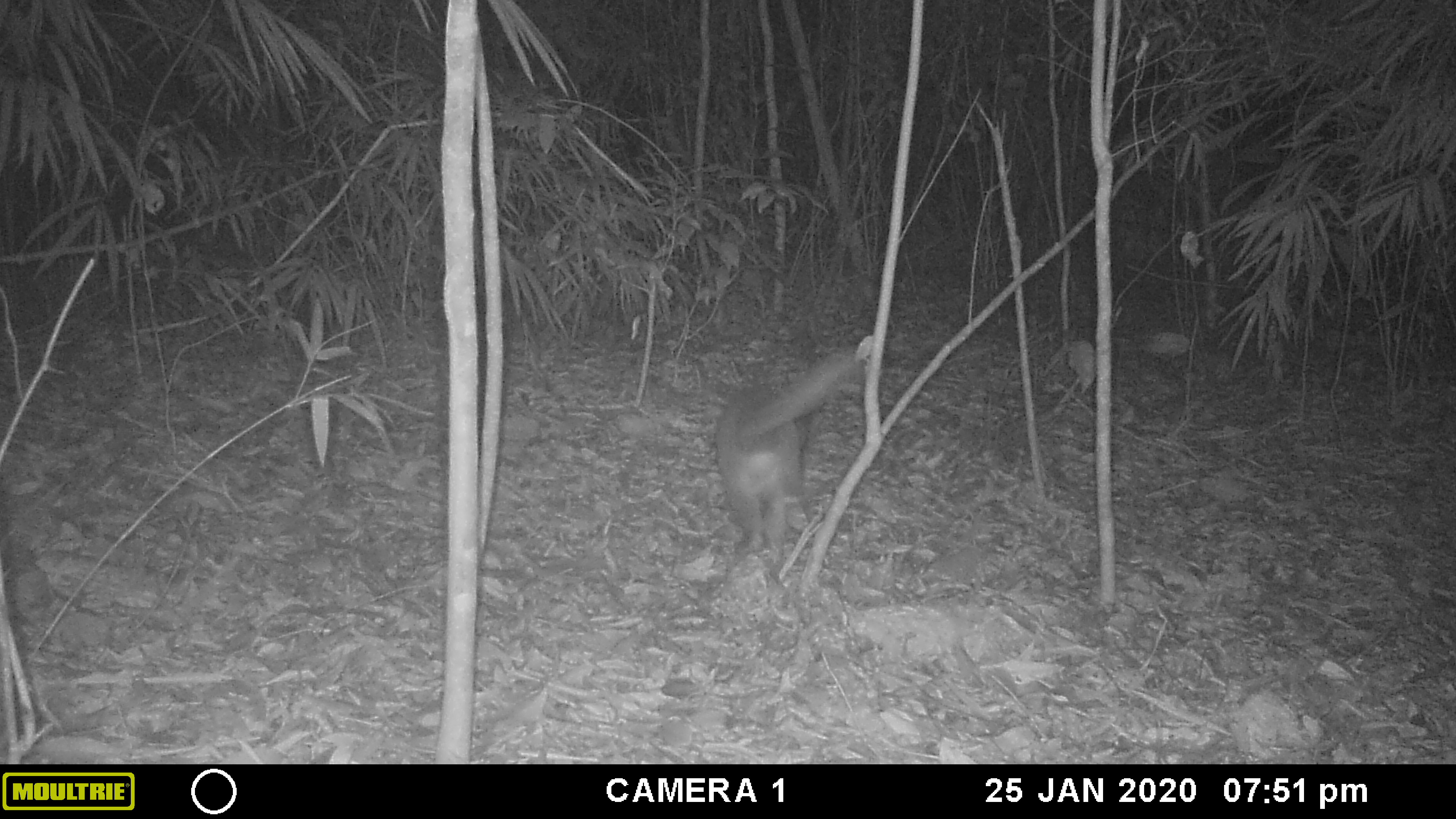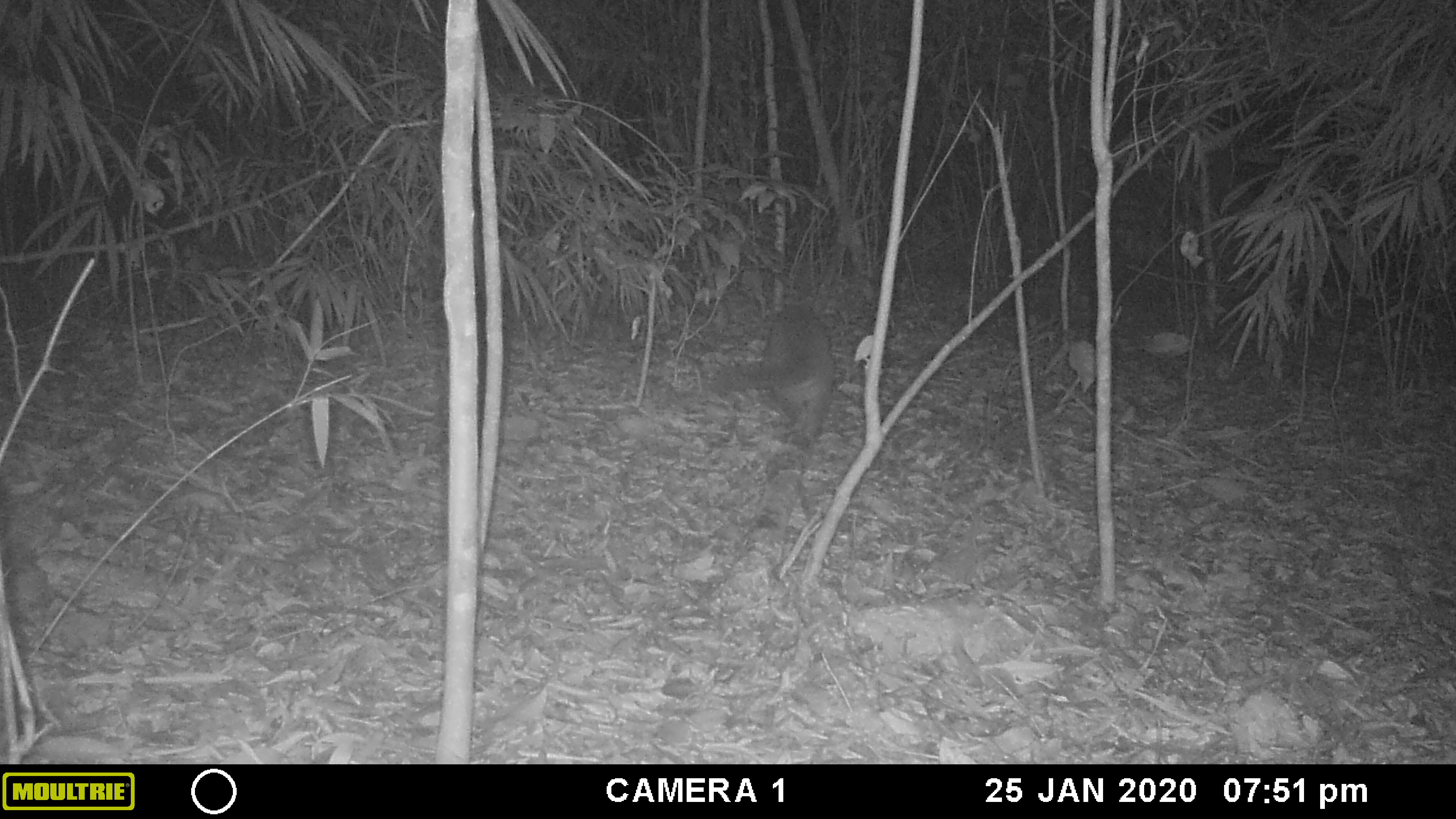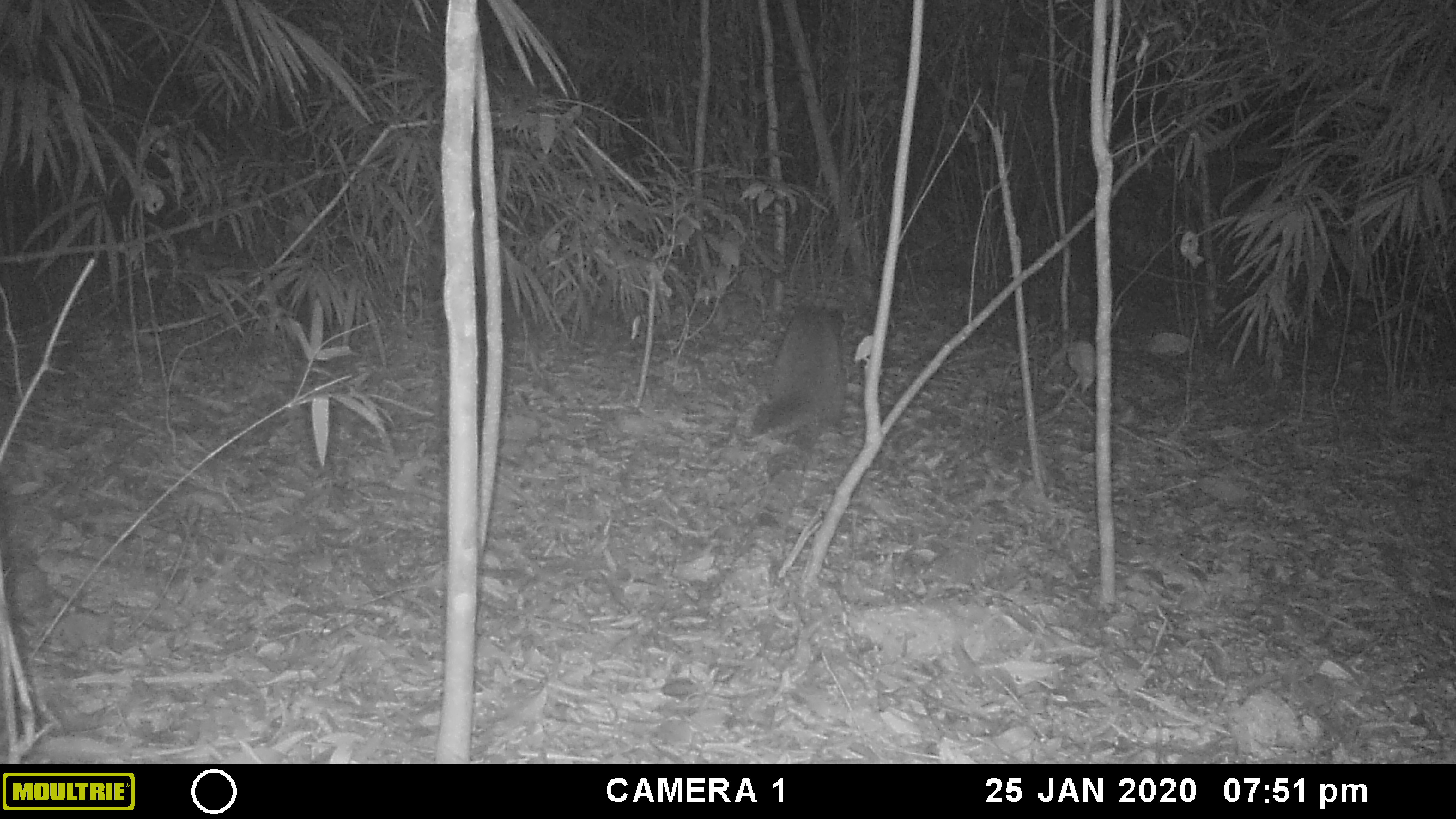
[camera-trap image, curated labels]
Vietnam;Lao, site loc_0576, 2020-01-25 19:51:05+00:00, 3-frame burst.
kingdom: Animalia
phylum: Chordata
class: Mammalia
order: Carnivora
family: Viverridae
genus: Paguma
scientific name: Paguma larvata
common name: masked palm civet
Masked palm civet (Paguma larvata). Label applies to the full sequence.